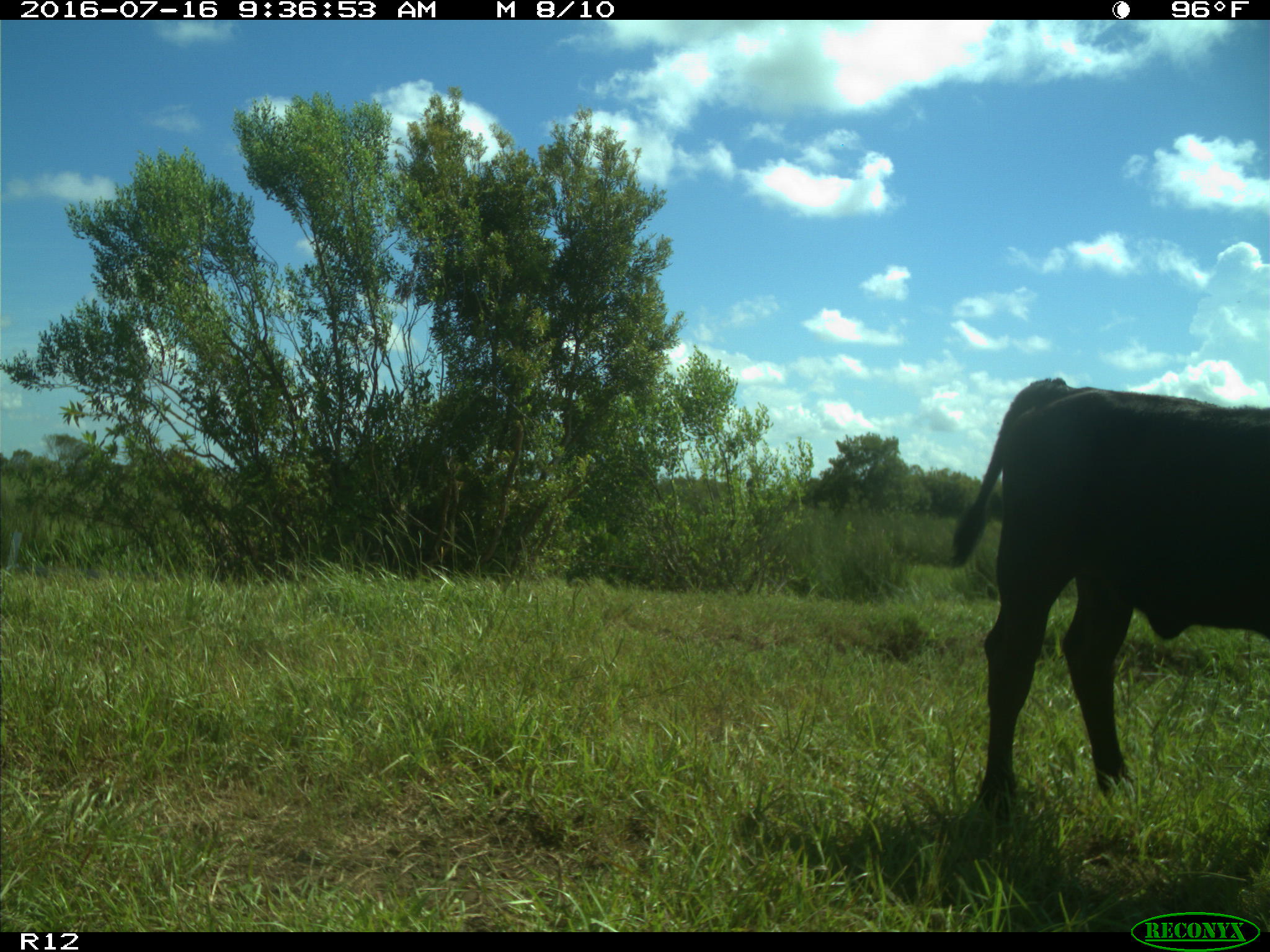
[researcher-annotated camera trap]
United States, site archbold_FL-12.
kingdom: Animalia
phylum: Chordata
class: Mammalia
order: Artiodactyla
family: Bovidae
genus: Bos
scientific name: Bos taurus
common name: domestic cow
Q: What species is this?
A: Bos taurus (domestic cow).